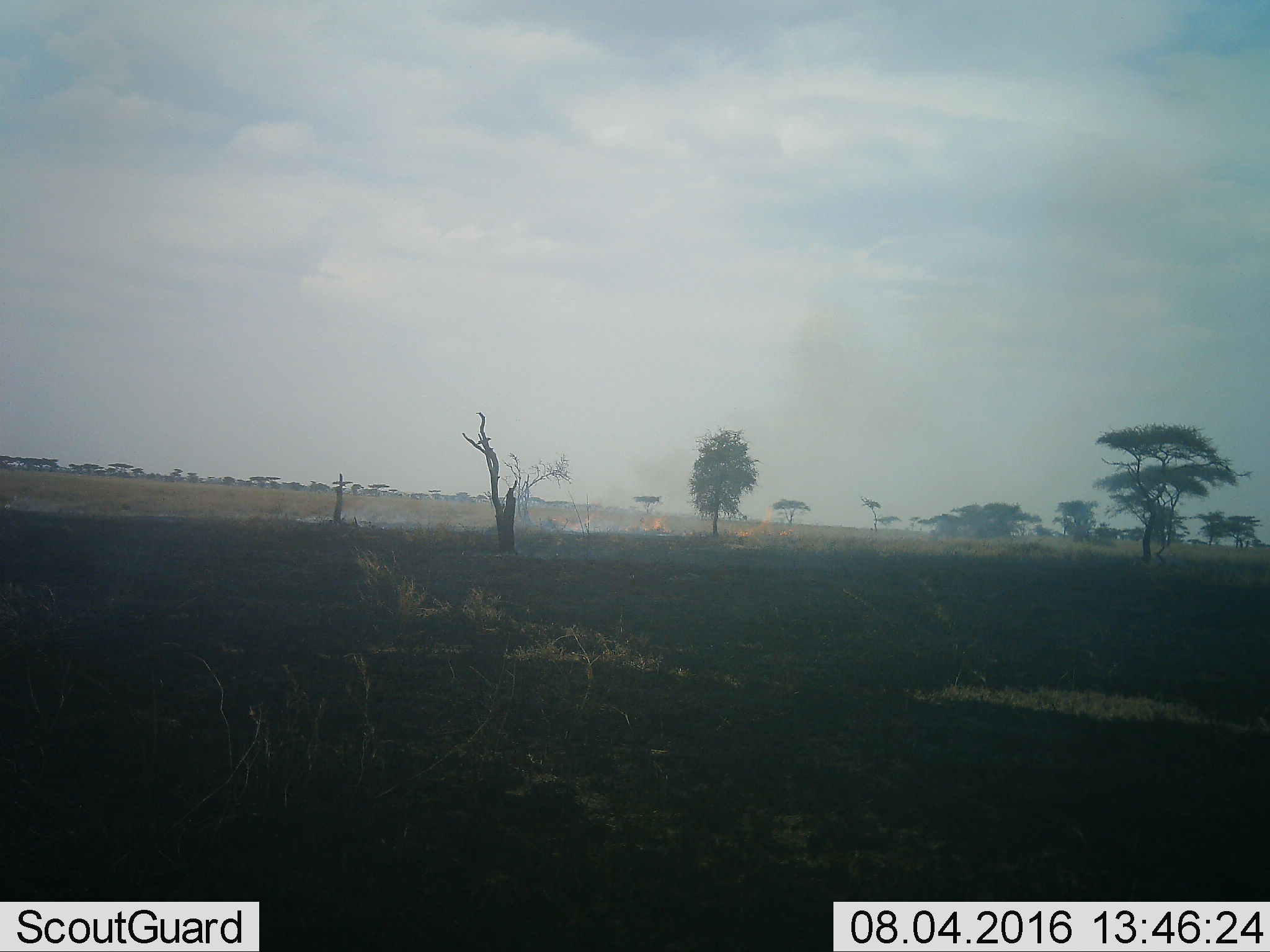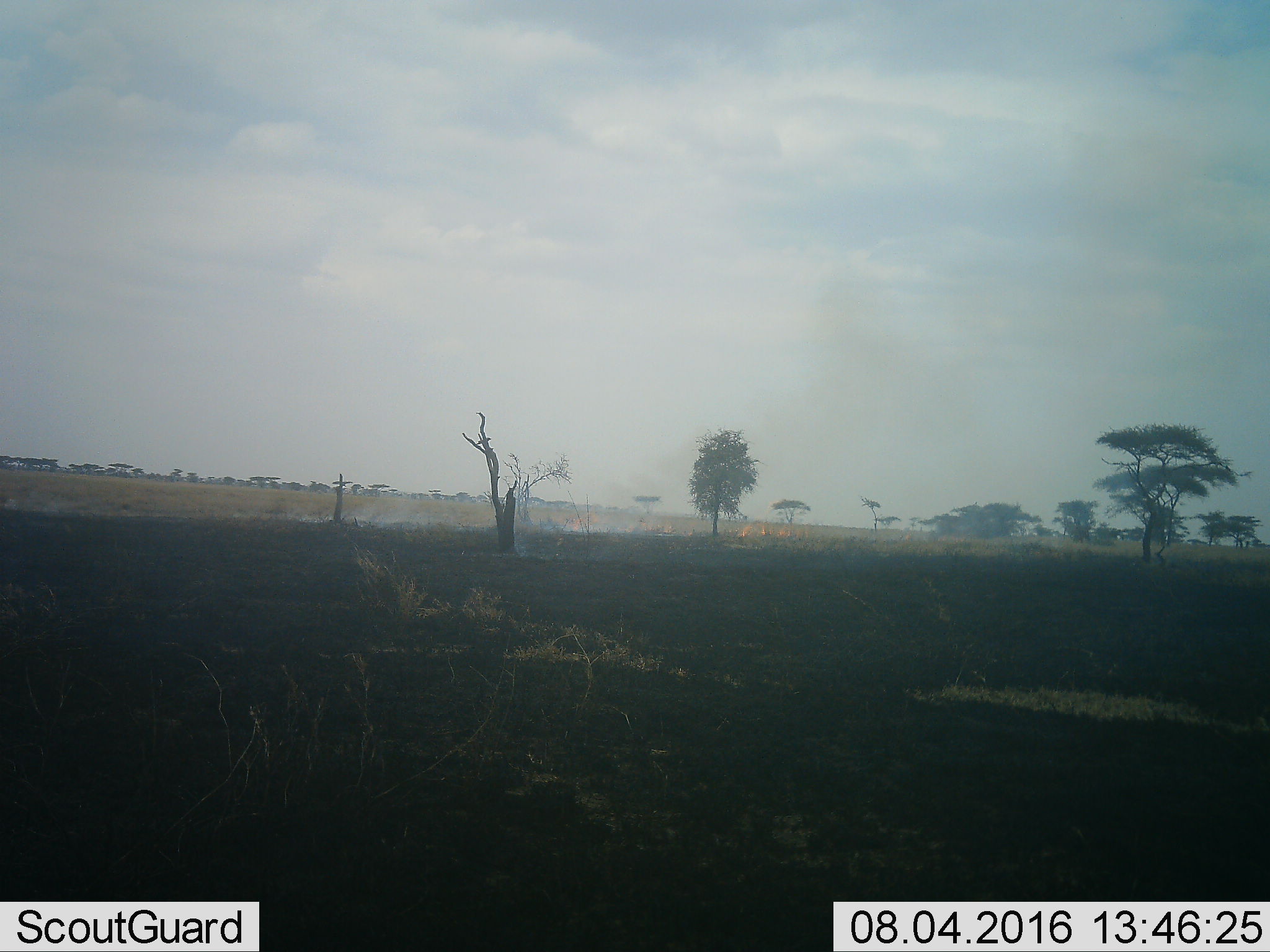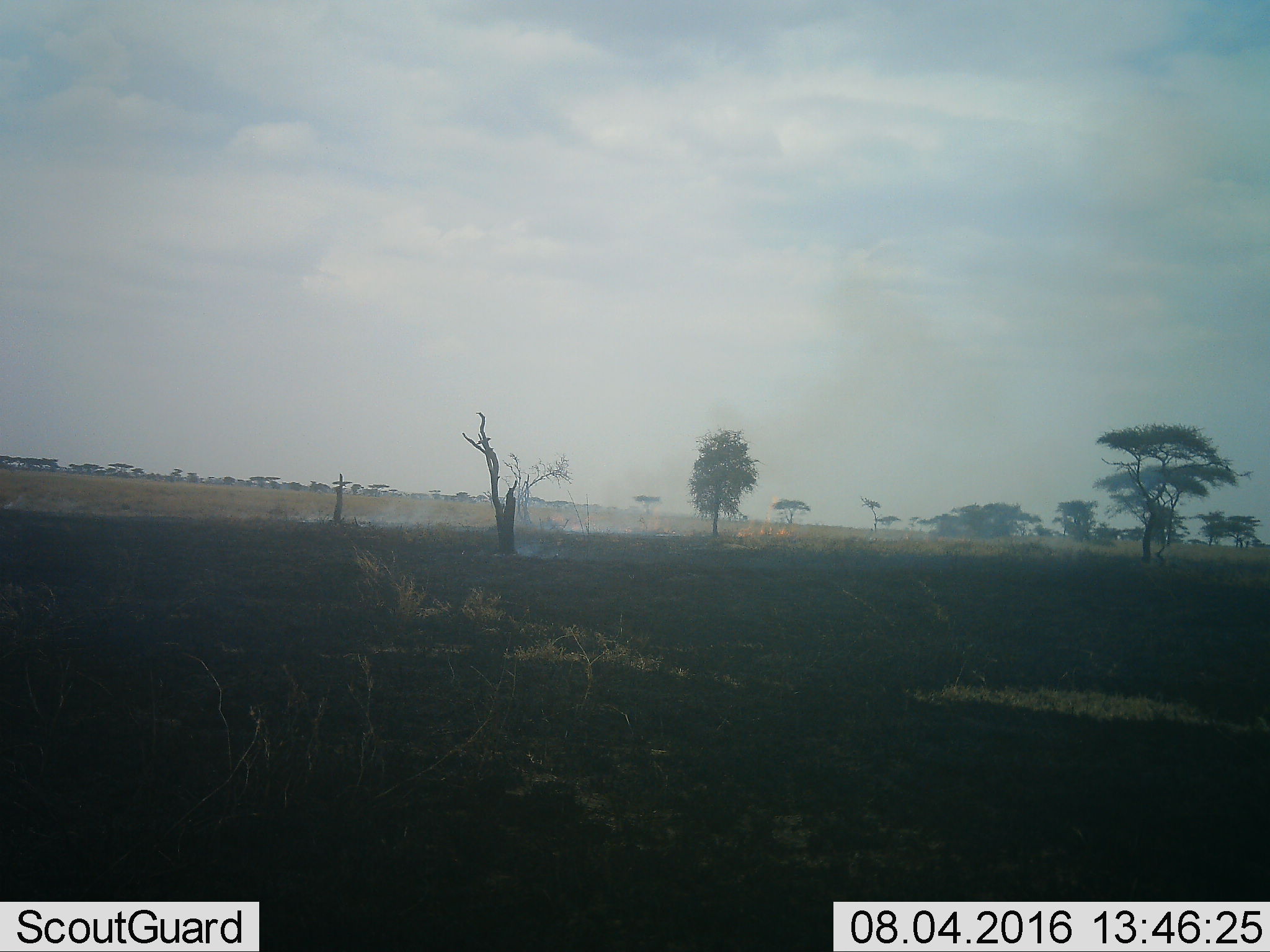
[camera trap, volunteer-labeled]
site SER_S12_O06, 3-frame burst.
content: unidentified animal